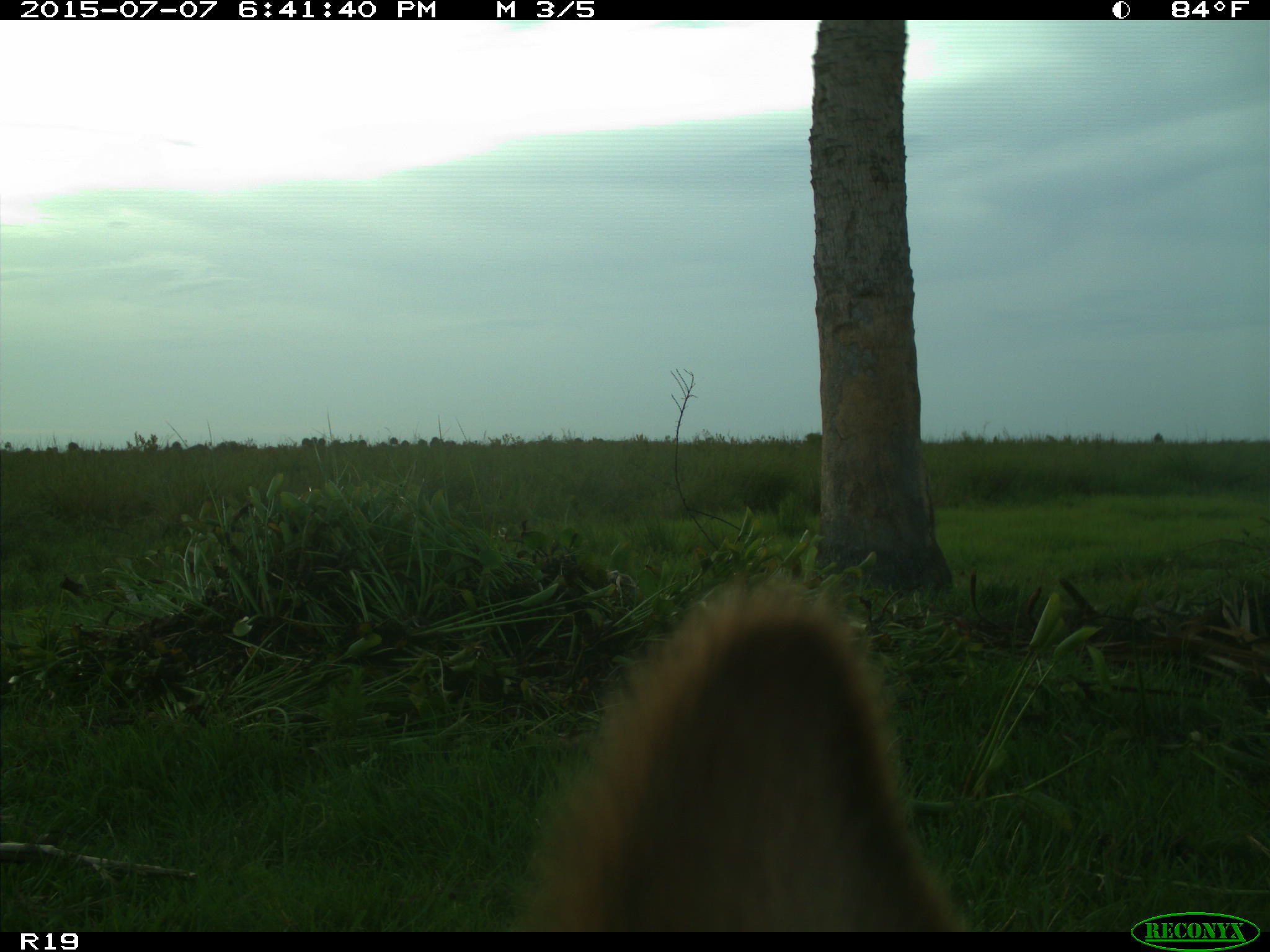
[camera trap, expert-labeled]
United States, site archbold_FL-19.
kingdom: Animalia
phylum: Chordata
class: Mammalia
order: Artiodactyla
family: Bovidae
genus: Bos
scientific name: Bos taurus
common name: domestic cow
Bos taurus (domestic cow).